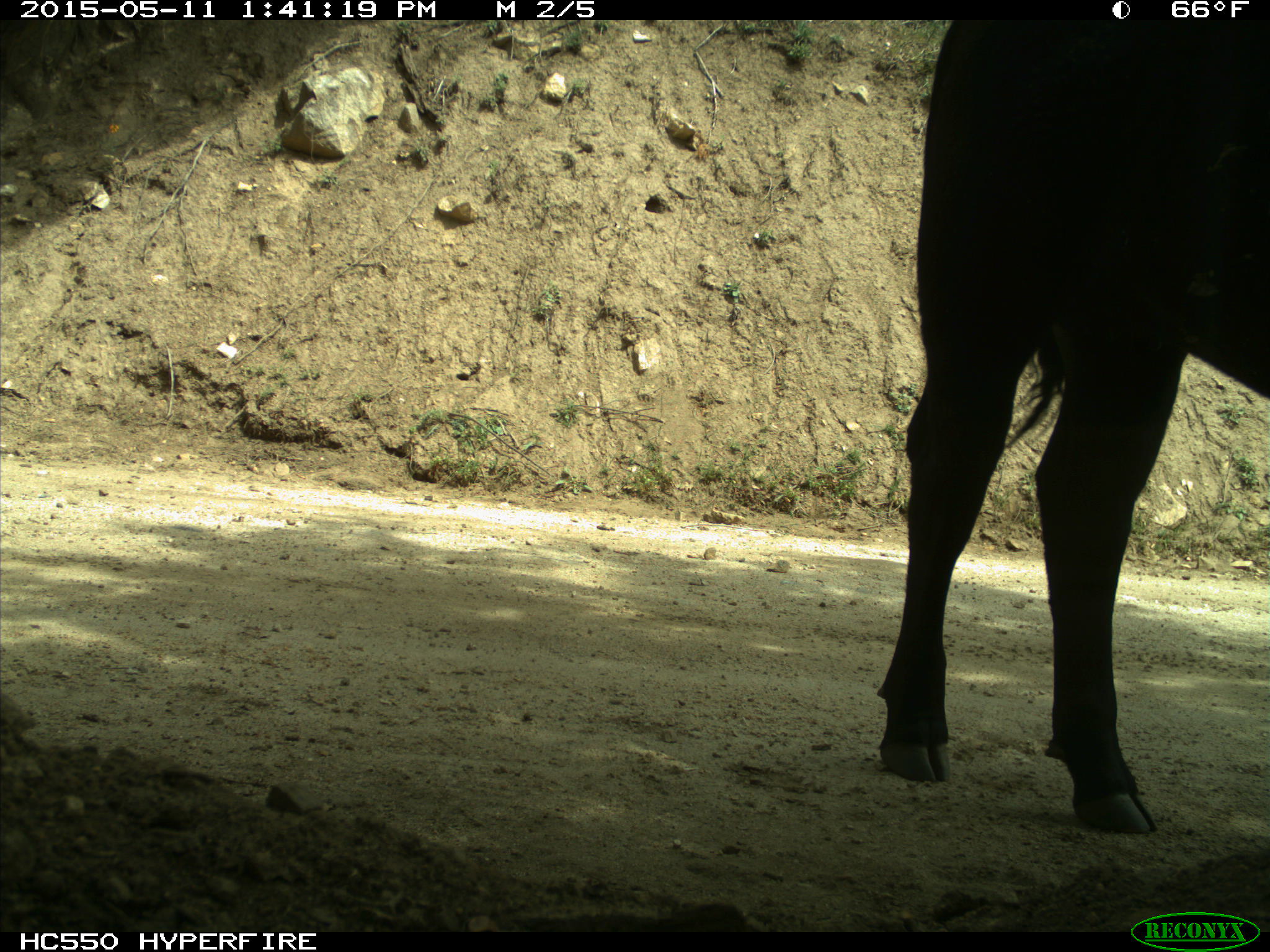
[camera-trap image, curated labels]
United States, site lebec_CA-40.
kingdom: Animalia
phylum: Chordata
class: Mammalia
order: Artiodactyla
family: Bovidae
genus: Bos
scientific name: Bos taurus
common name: domestic cow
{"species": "Bos taurus (domestic cow)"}